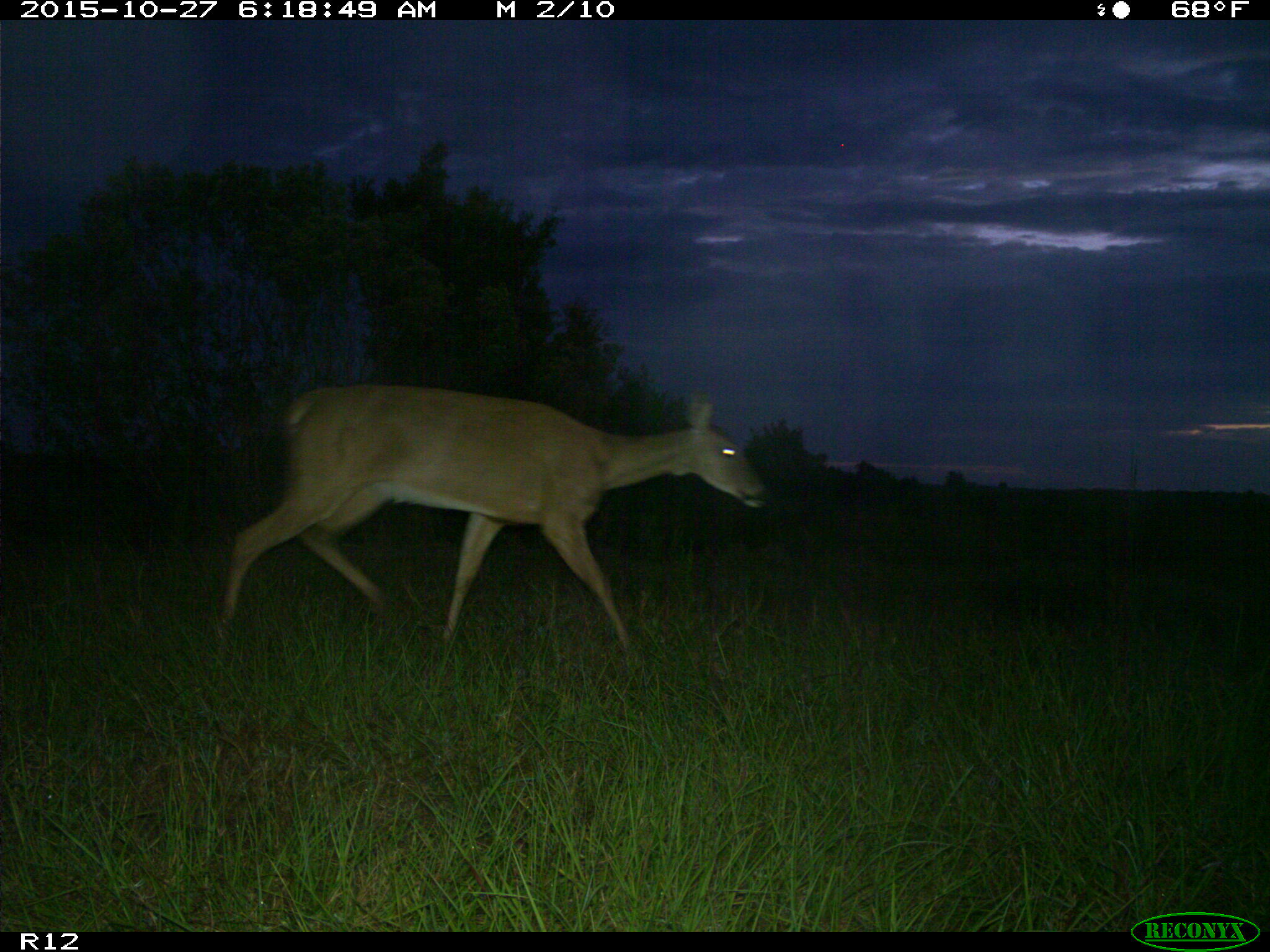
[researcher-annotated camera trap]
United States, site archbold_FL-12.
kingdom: Animalia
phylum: Chordata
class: Mammalia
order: Artiodactyla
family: Cervidae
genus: Odocoileus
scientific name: Odocoileus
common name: deer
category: unidentified deer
Unidentified deer (deer) (Odocoileus).